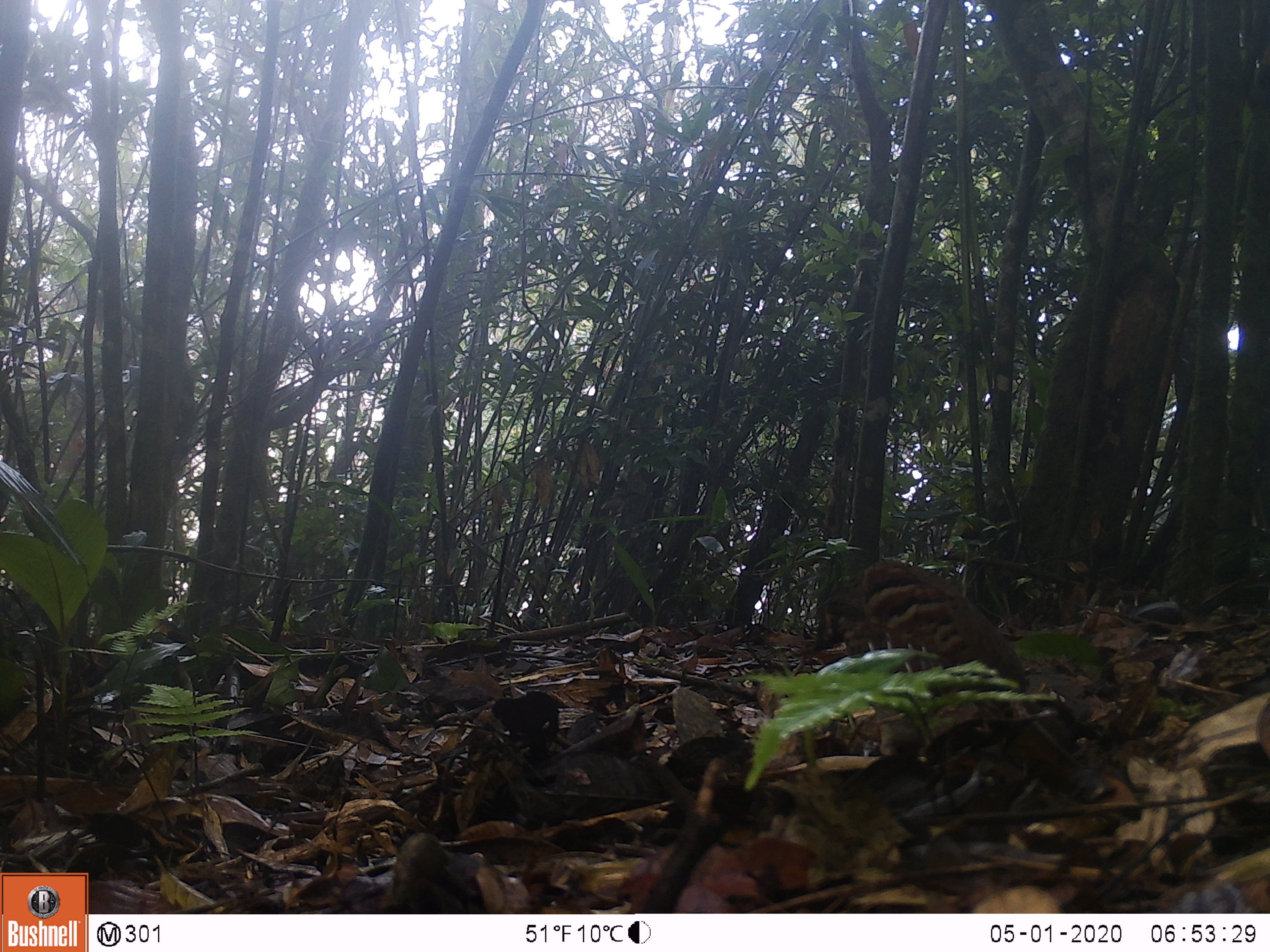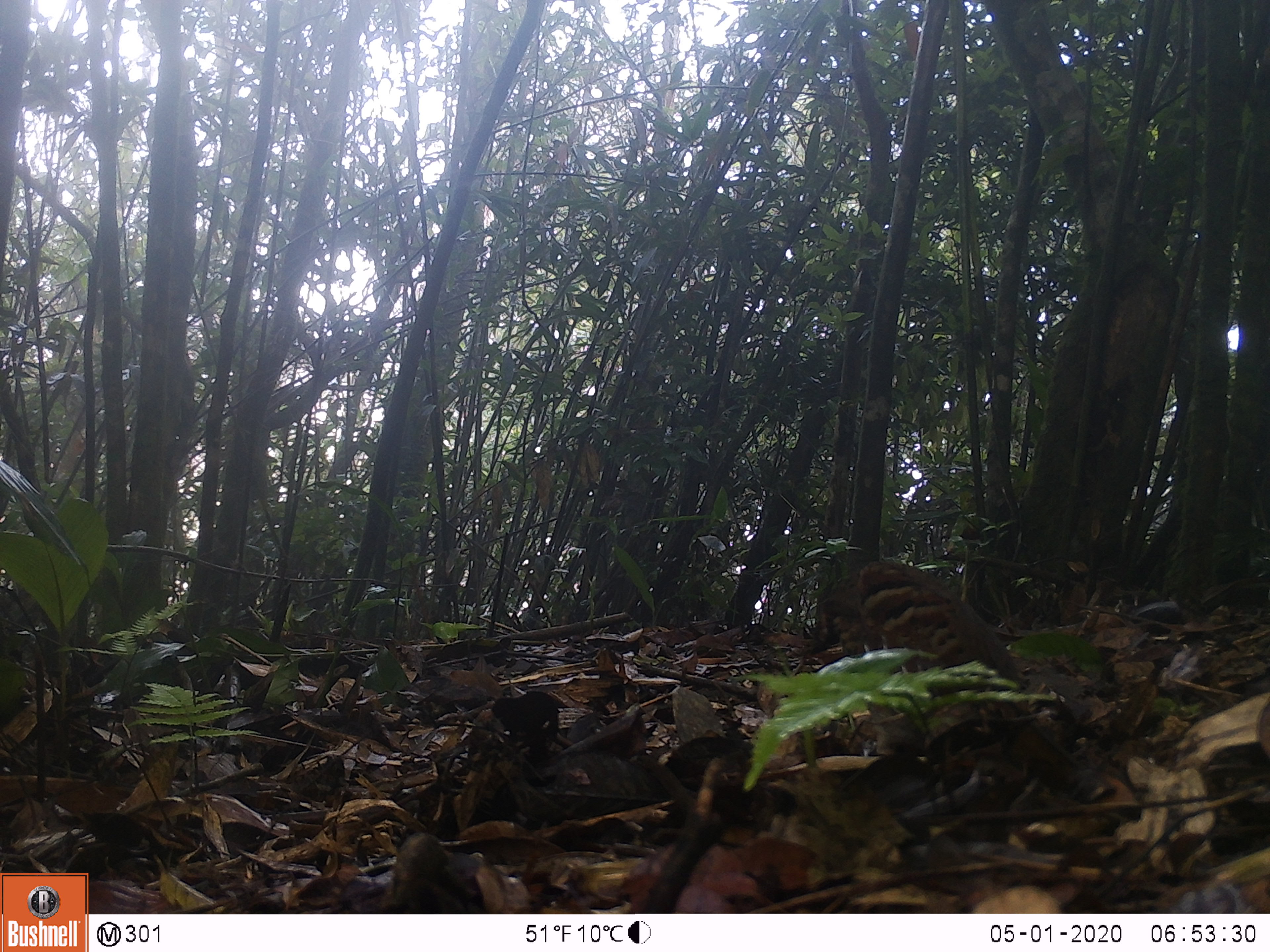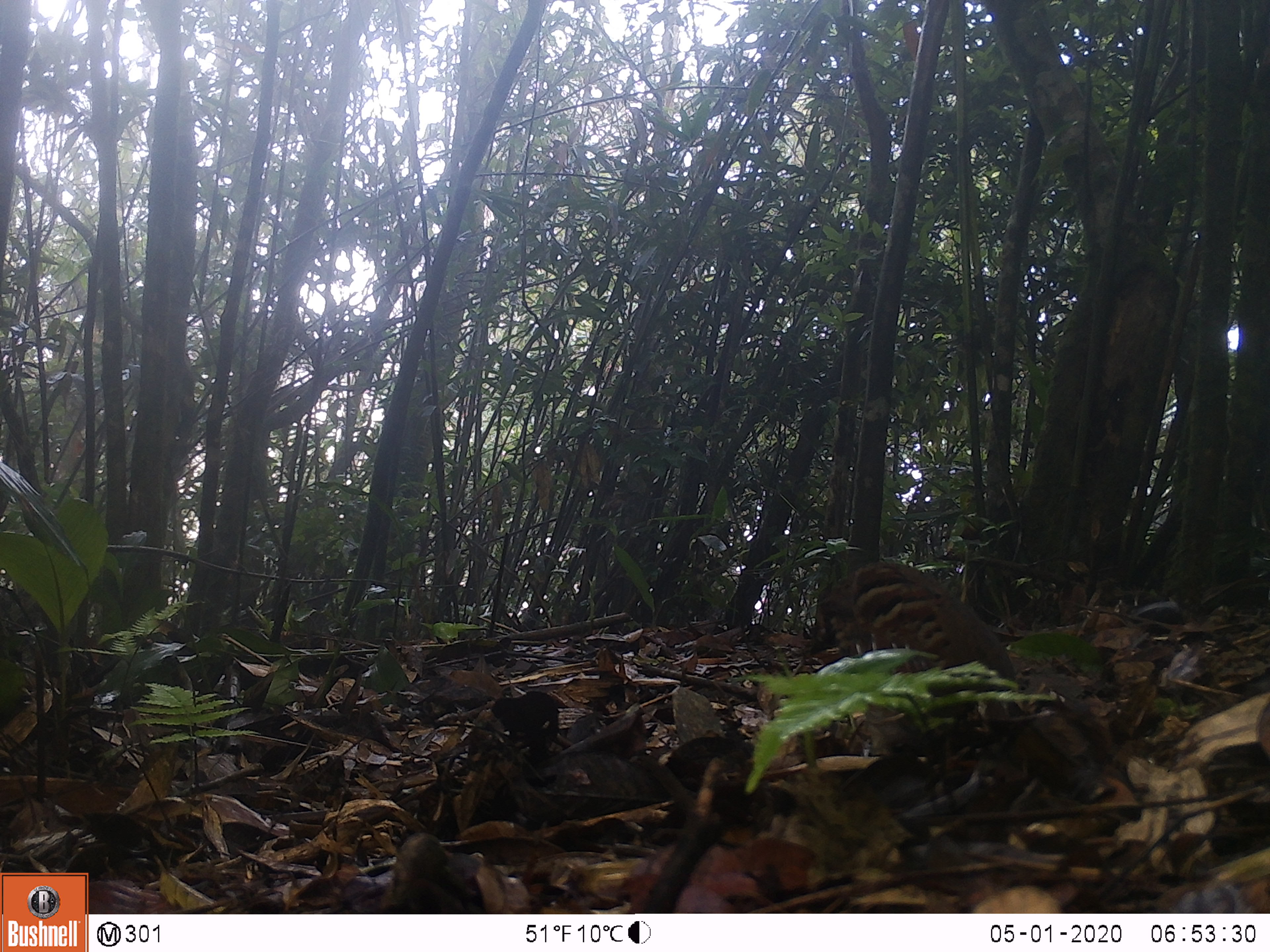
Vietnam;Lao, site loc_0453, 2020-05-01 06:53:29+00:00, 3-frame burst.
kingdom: Animalia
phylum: Chordata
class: Aves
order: Galliformes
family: Phasianidae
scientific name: Phasianidae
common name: partridge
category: unidentified partridge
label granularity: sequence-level